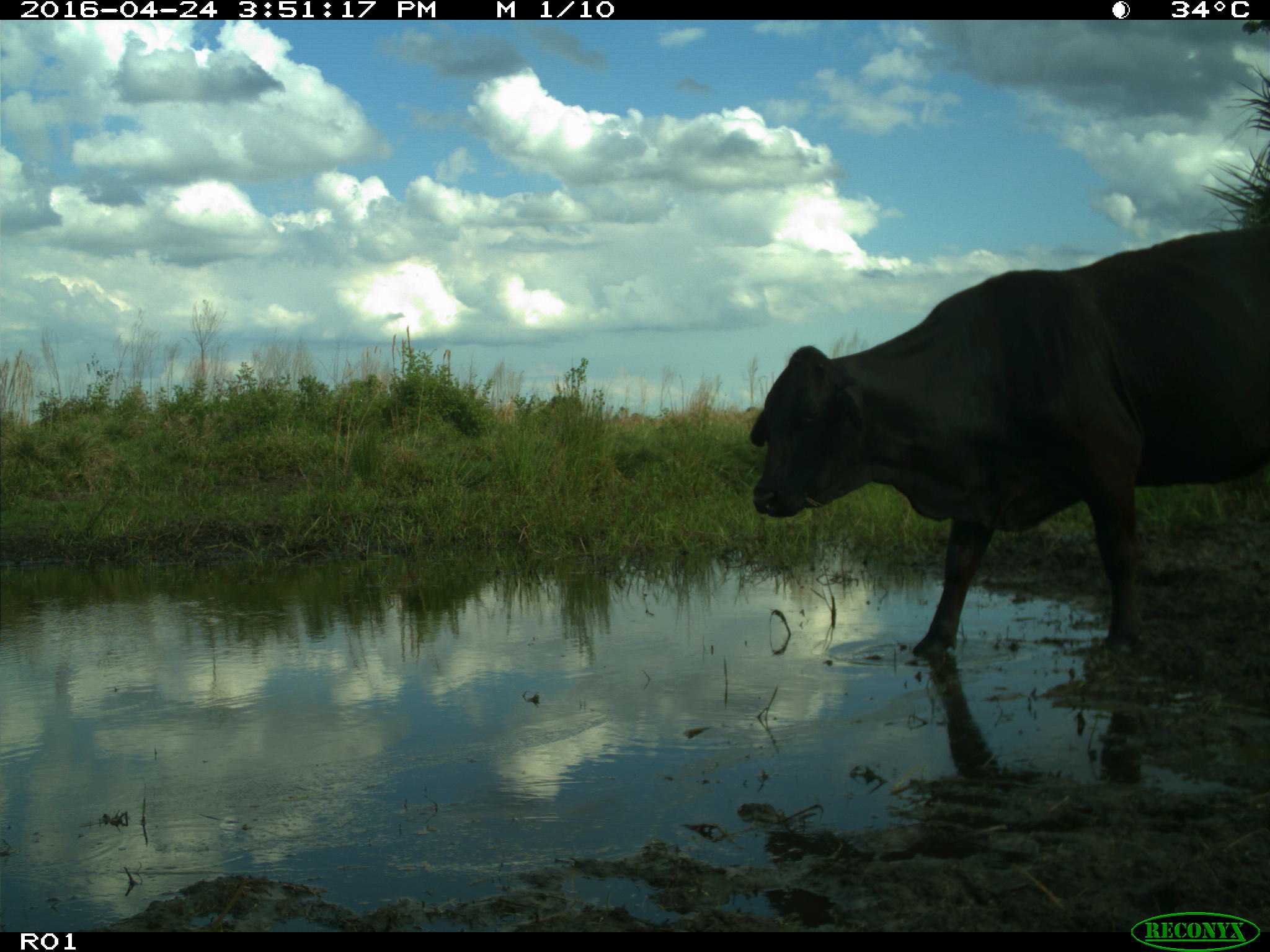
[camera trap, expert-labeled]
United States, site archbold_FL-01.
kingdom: Animalia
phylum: Chordata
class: Mammalia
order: Artiodactyla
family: Bovidae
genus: Bos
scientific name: Bos taurus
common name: domestic cow